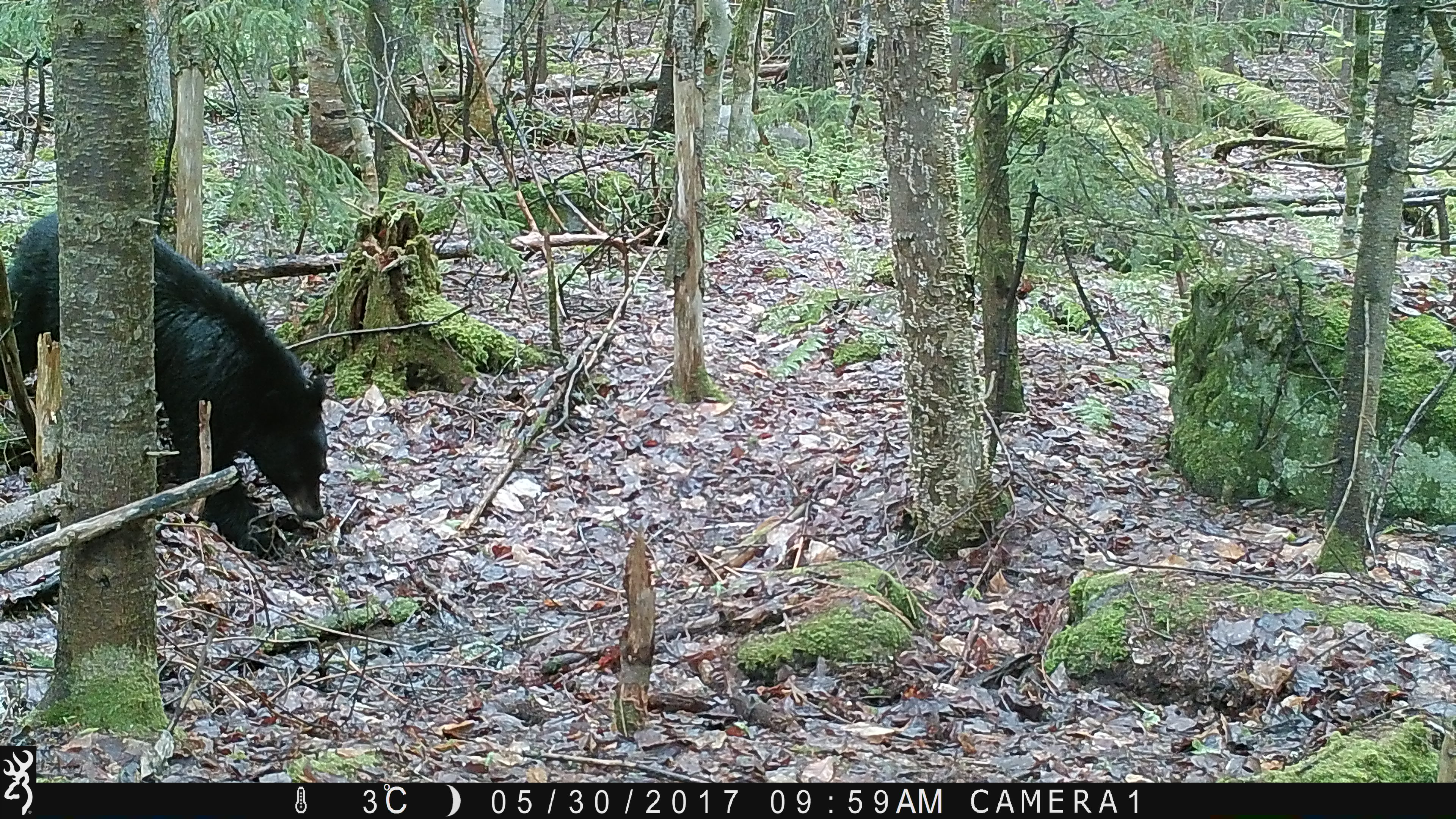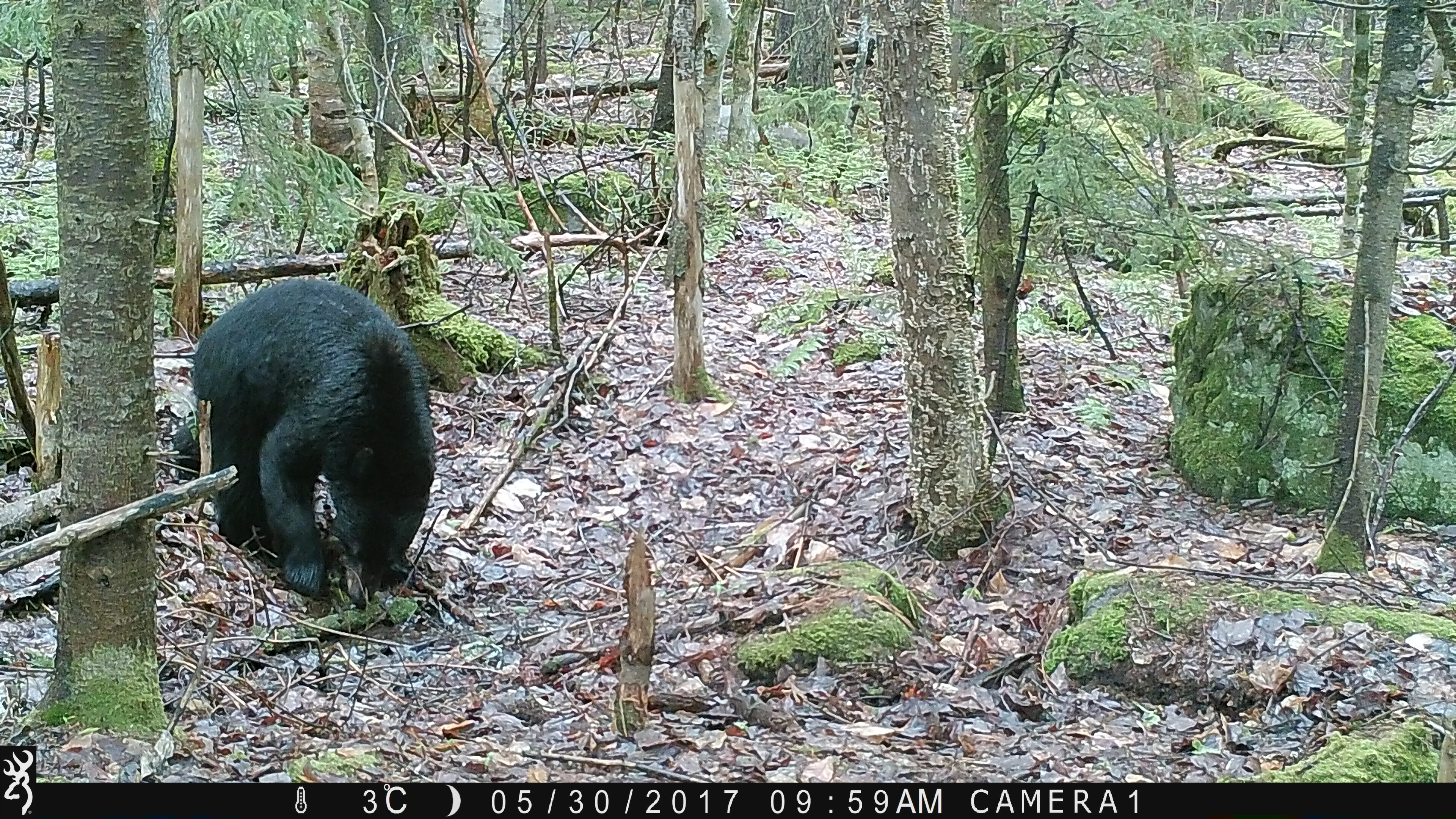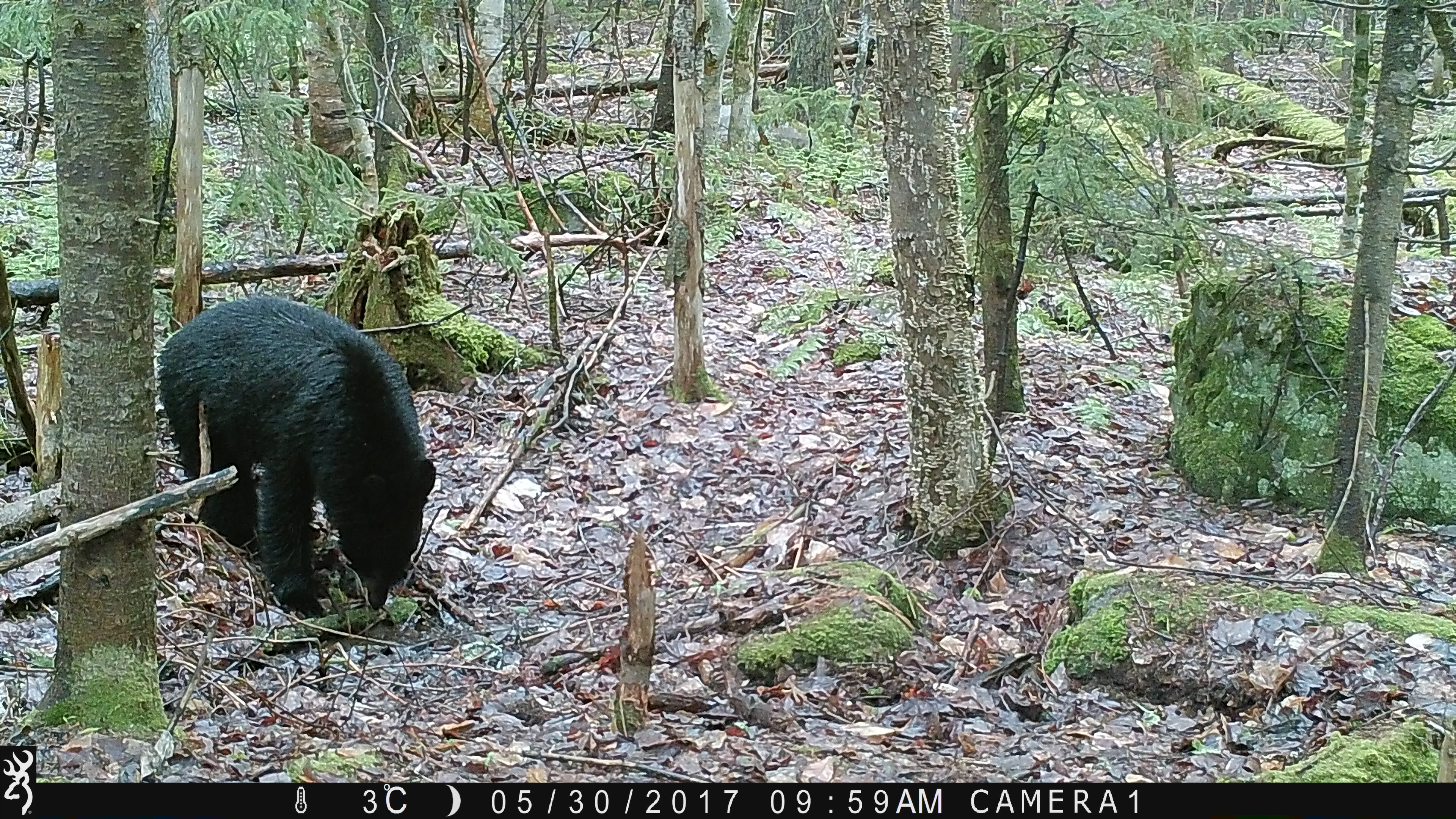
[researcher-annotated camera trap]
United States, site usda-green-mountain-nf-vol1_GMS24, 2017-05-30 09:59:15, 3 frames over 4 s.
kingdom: Animalia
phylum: Chordata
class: Mammalia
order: Carnivora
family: Ursidae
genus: Ursus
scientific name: Ursus americanus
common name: black bear